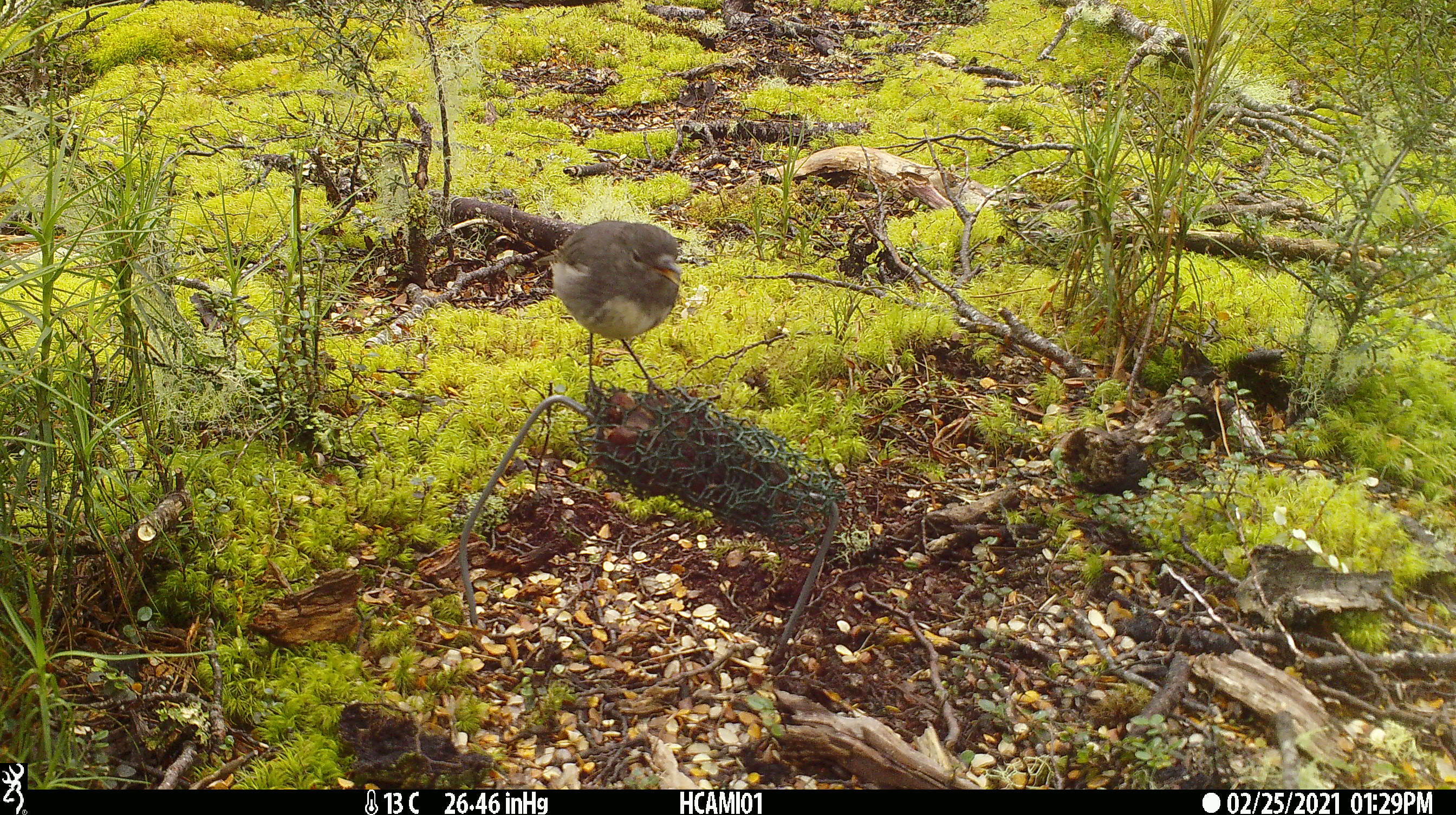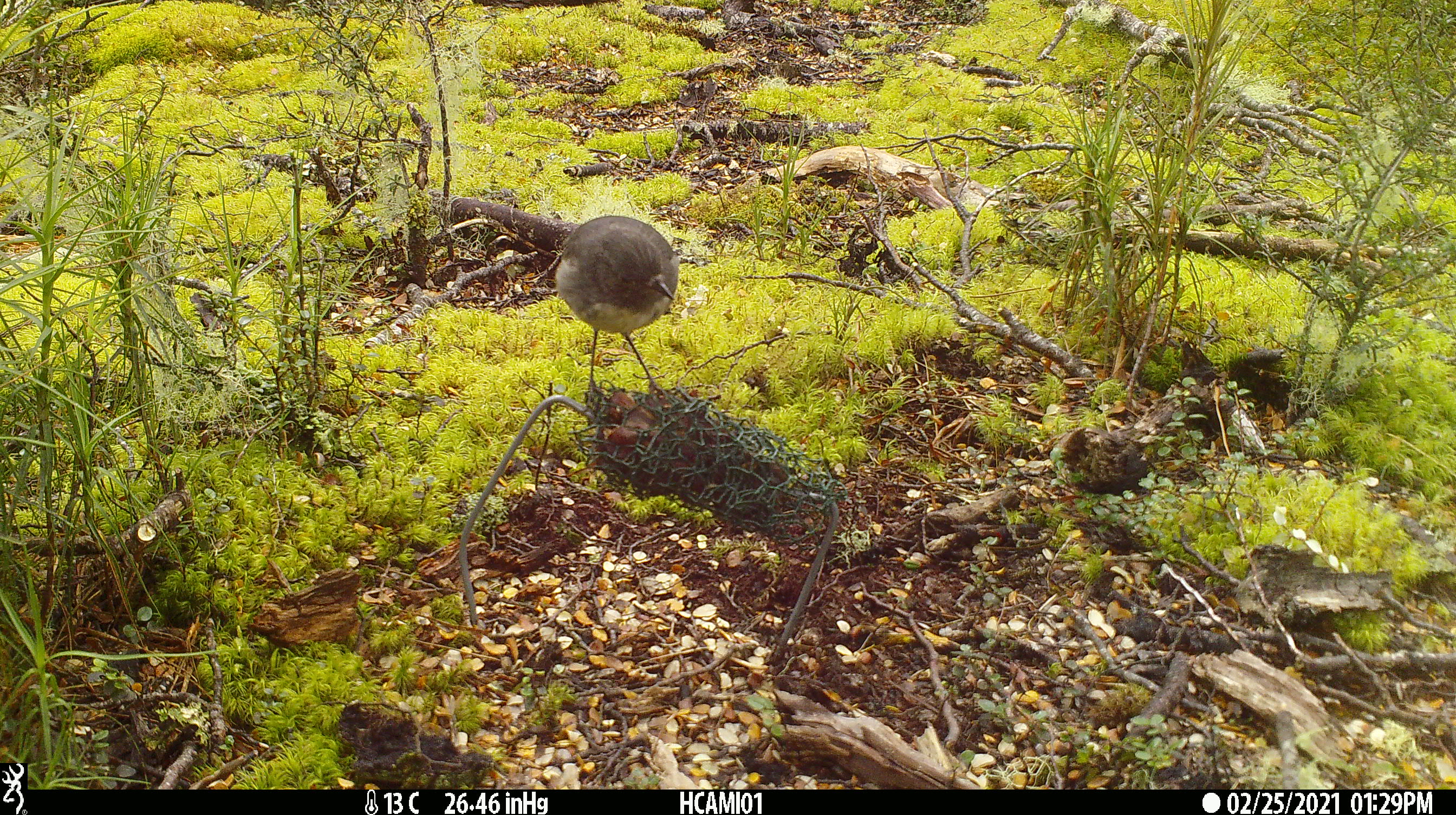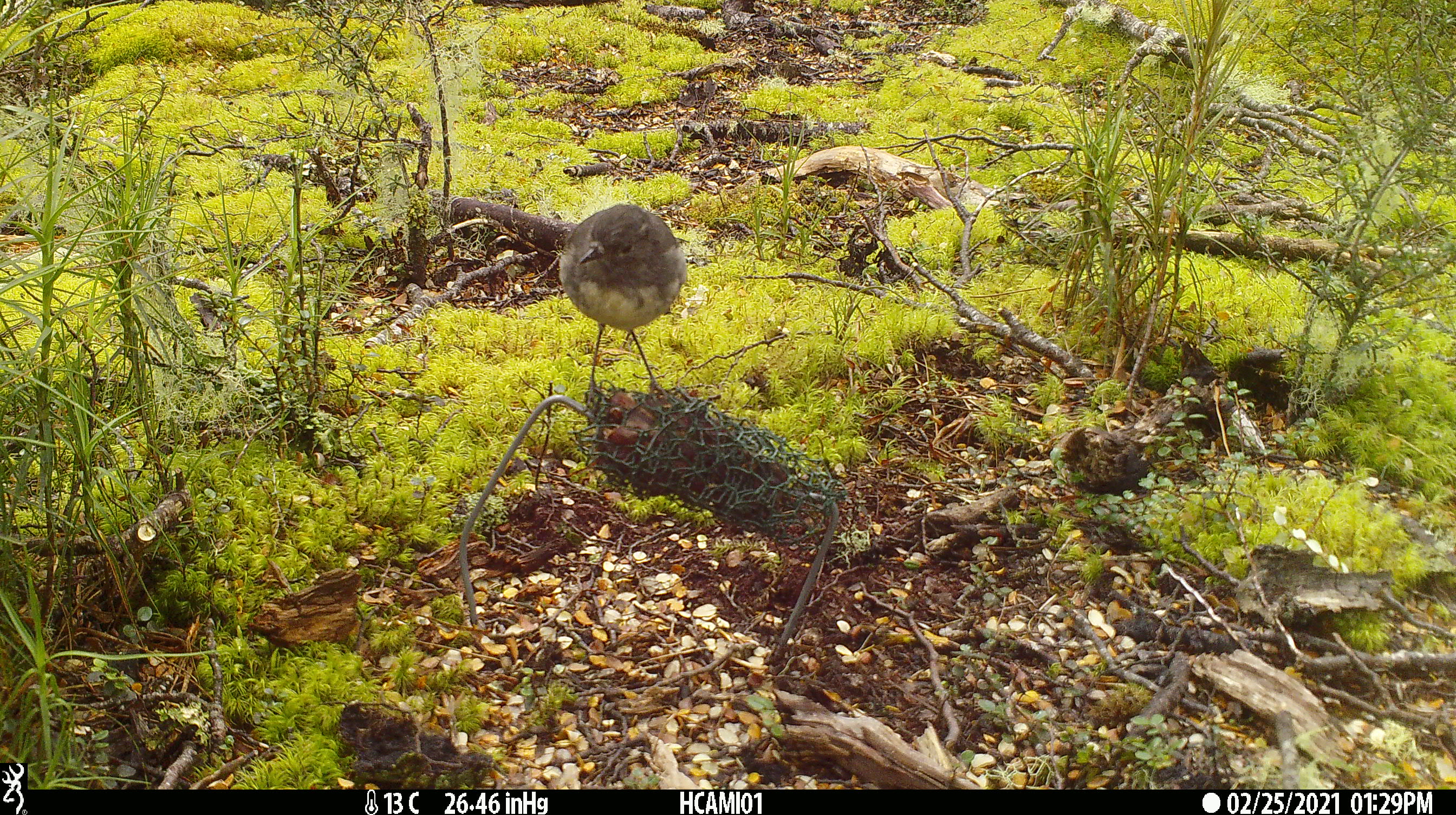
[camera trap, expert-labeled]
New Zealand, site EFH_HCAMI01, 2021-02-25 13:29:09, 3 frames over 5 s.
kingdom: Animalia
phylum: Chordata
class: Aves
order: Passeriformes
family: Petroicidae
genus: Petroica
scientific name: Petroica australis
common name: new zealand robin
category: robin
Robin (new zealand robin) (Petroica australis).